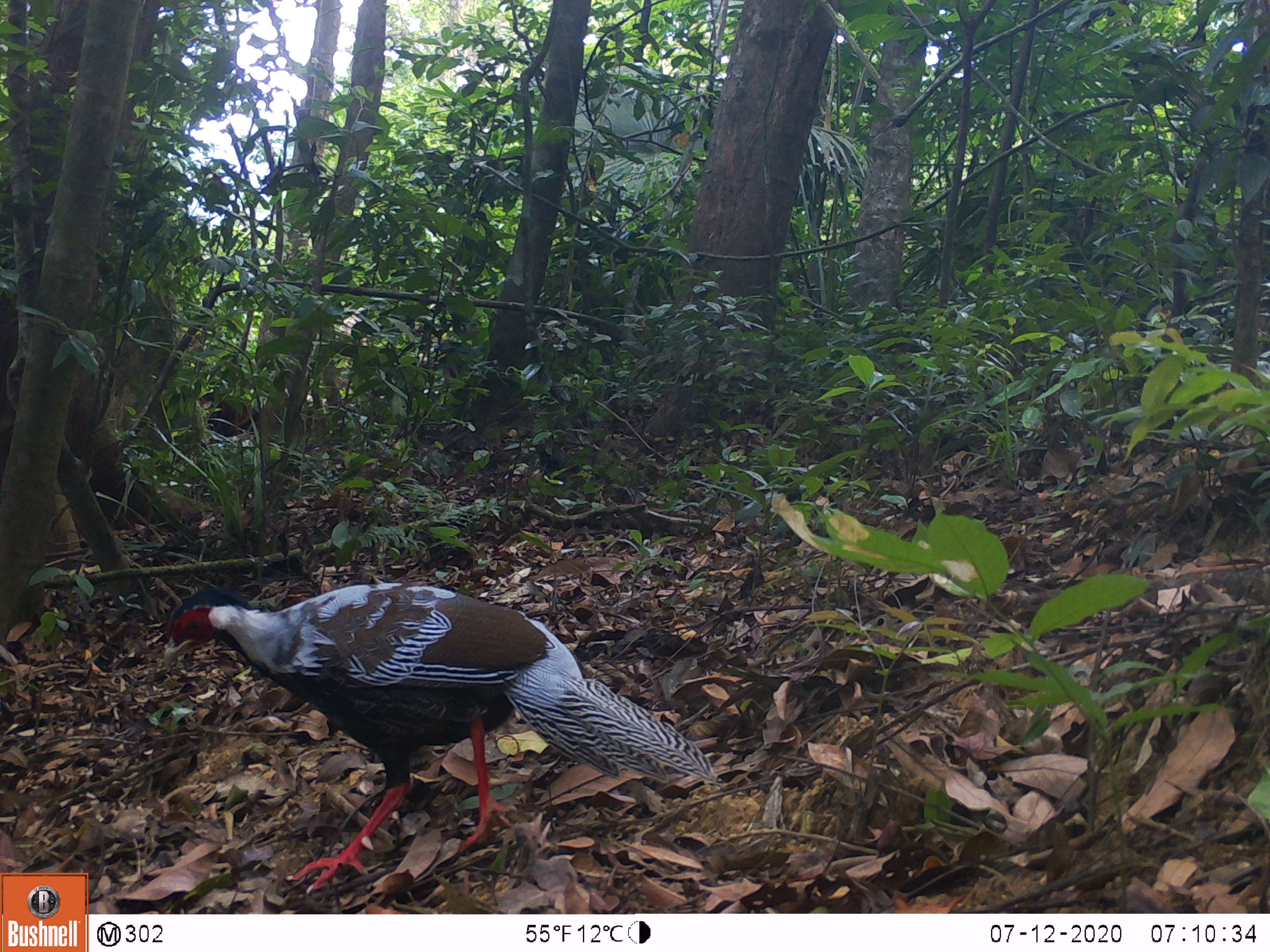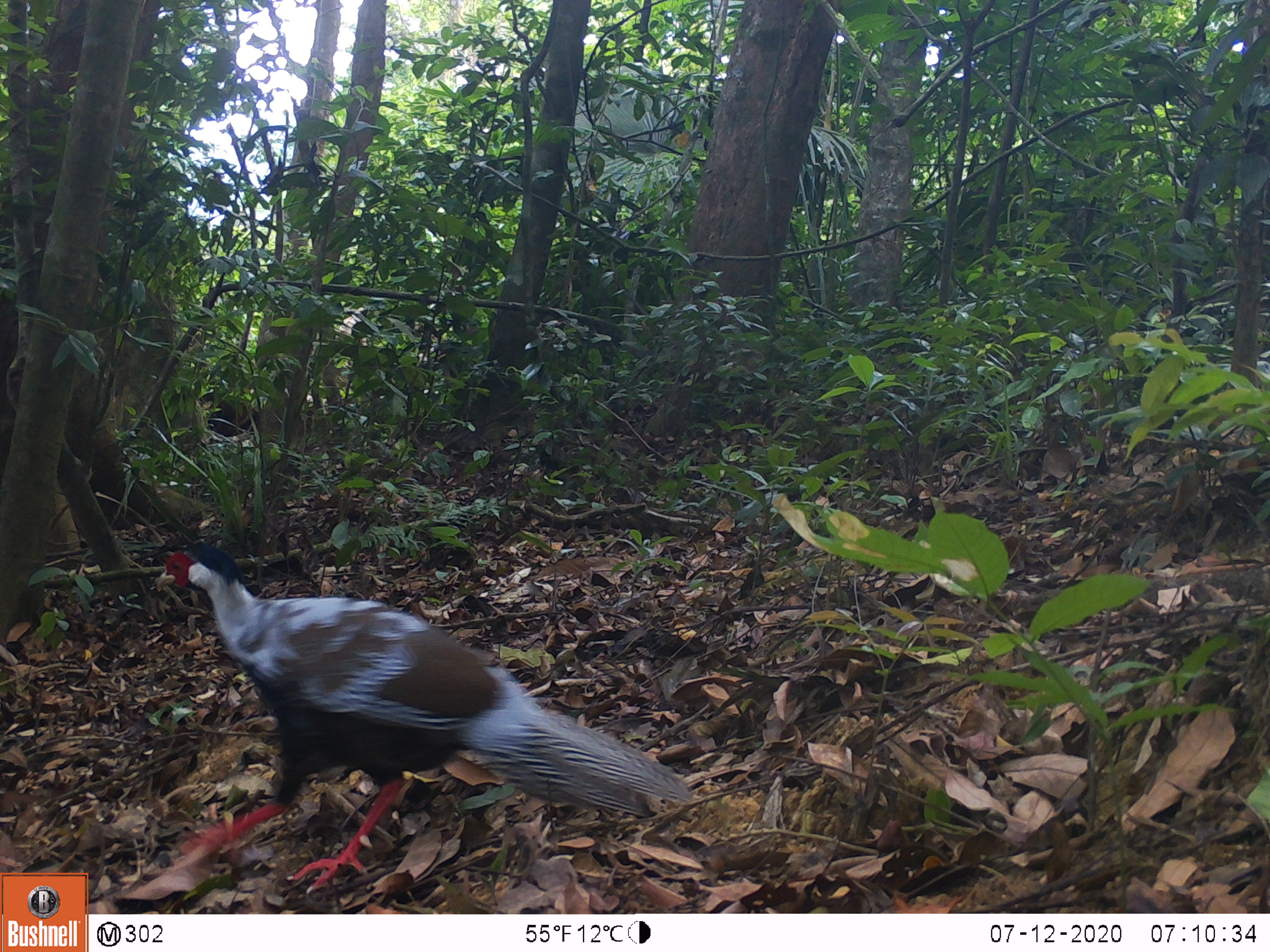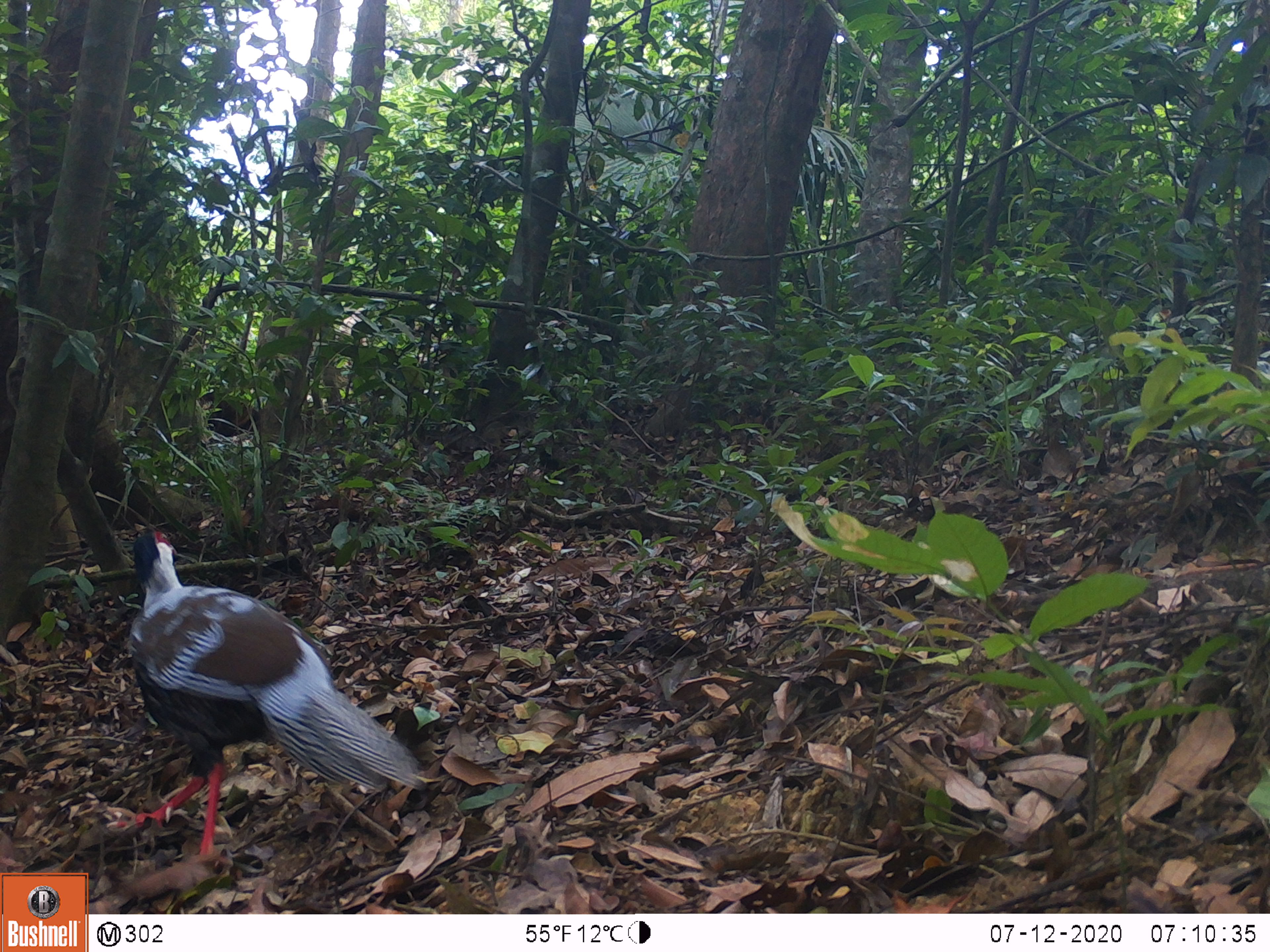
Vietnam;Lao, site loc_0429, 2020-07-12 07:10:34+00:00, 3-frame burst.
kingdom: Animalia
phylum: Chordata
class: Aves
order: Galliformes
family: Phasianidae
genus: Lophura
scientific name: Lophura nycthemera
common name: silver pheasant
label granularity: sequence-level